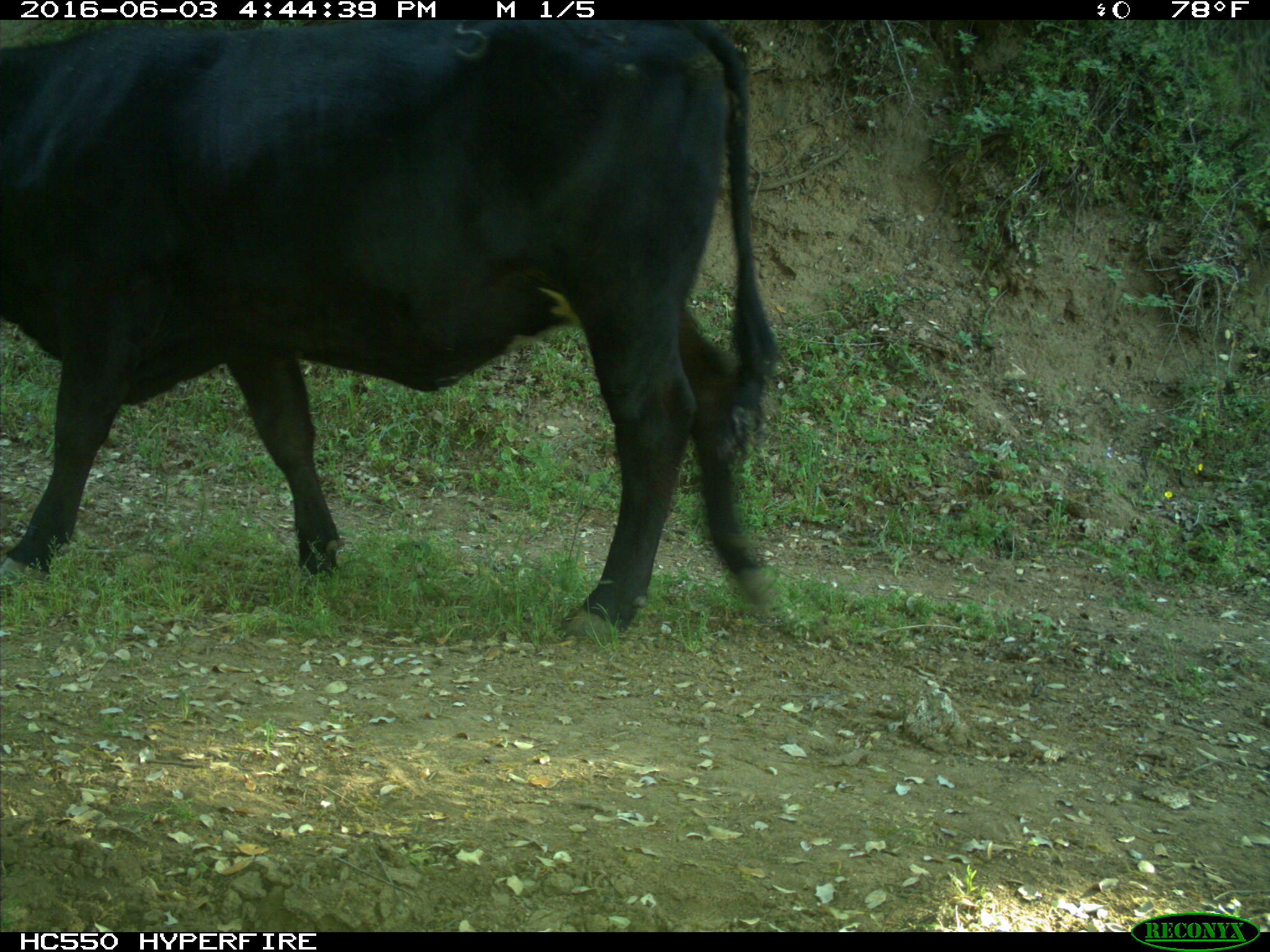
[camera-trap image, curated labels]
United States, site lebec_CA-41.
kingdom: Animalia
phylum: Chordata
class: Mammalia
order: Artiodactyla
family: Bovidae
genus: Bos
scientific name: Bos taurus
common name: domestic cow